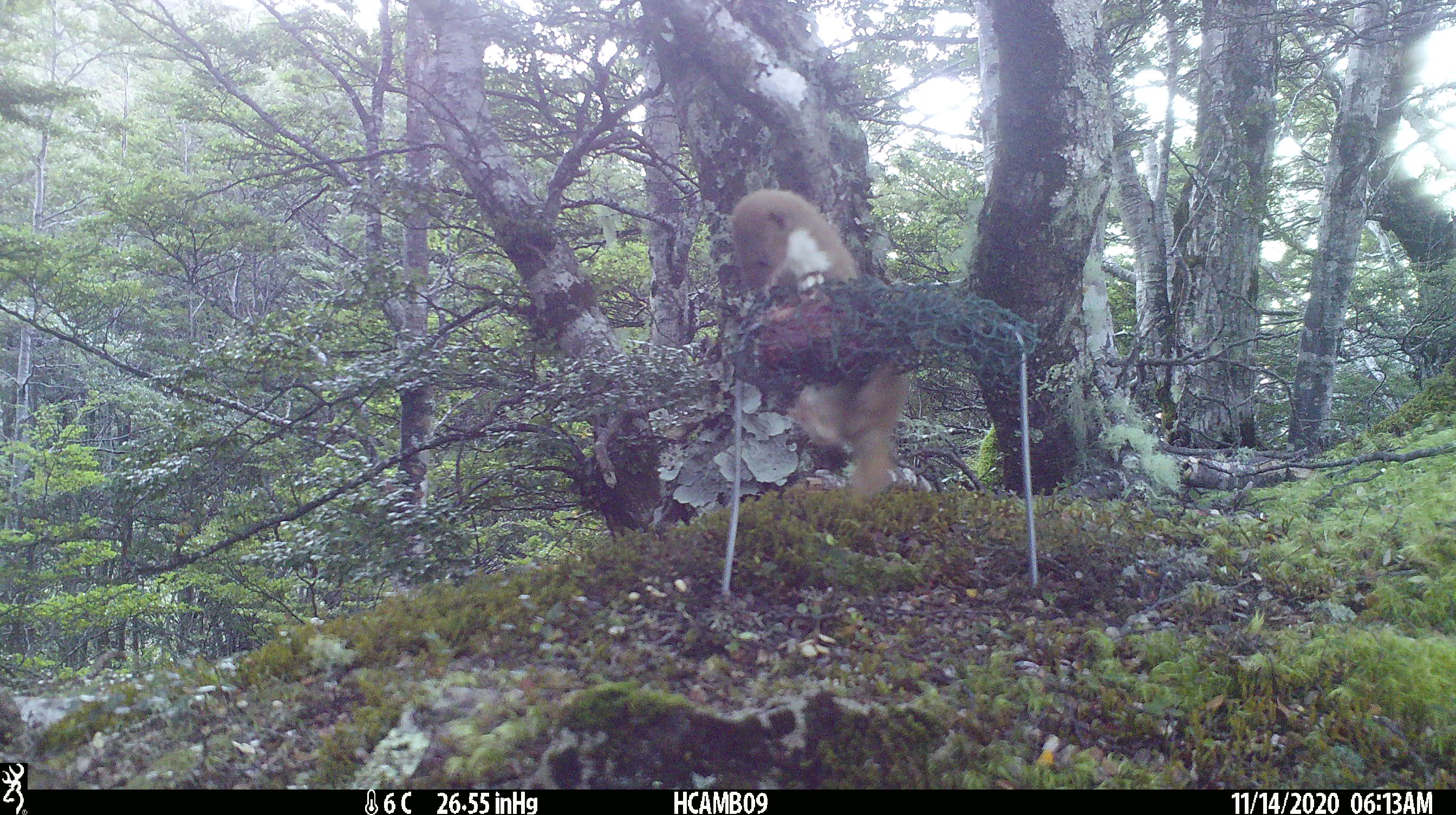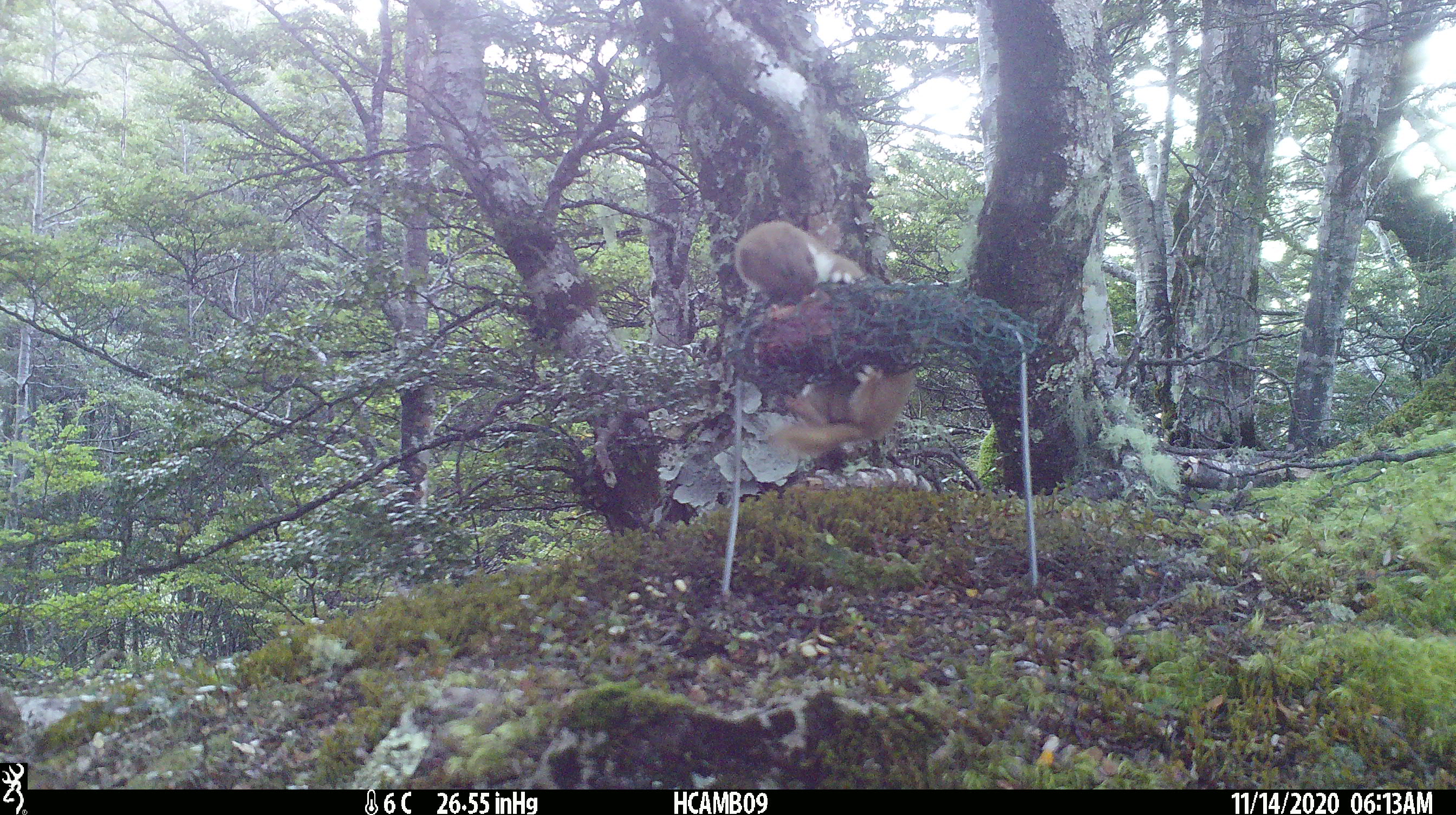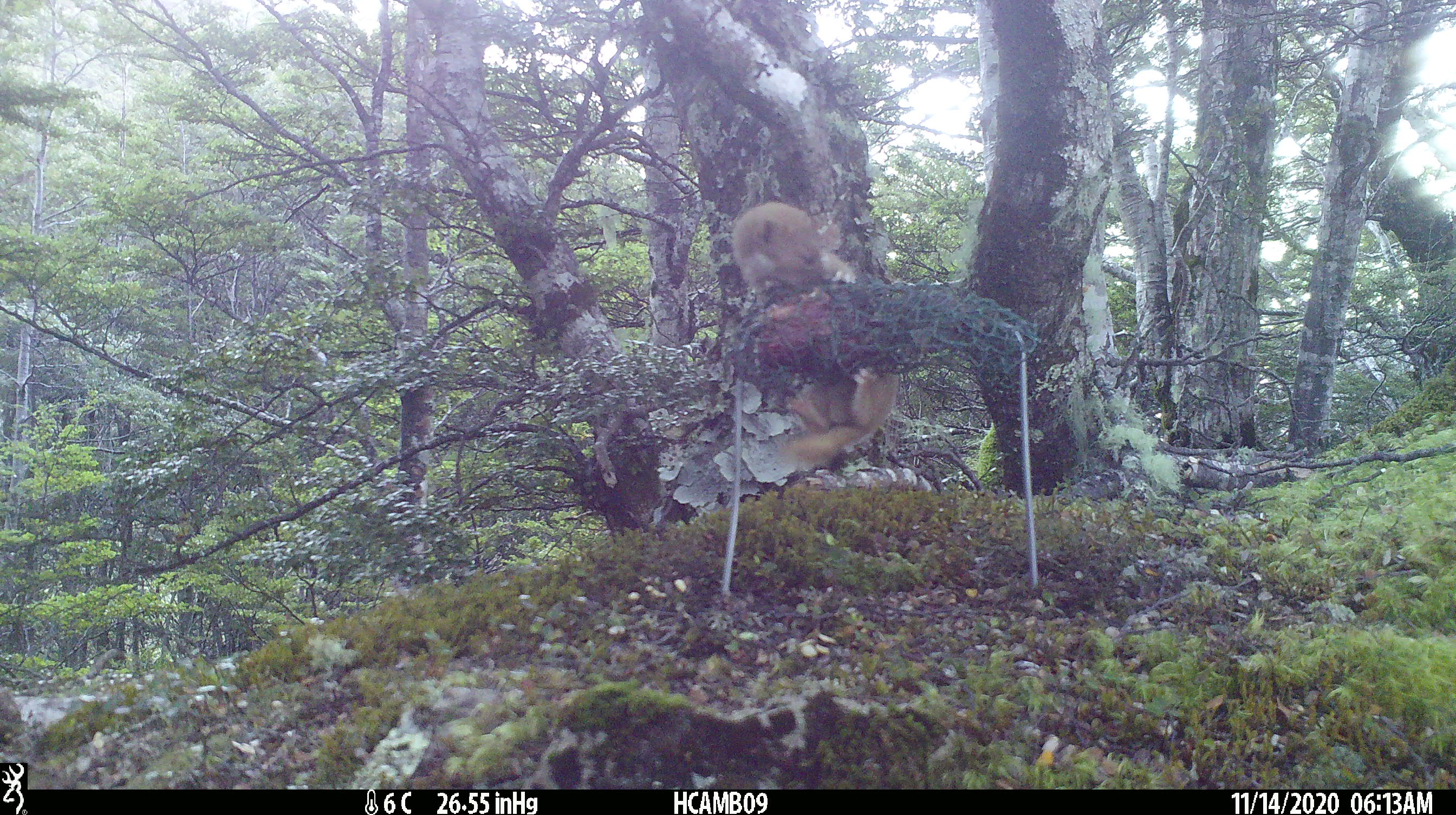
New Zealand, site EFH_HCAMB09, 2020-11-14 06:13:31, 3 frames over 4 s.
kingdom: Animalia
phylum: Chordata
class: Mammalia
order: Carnivora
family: Mustelidae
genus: Mustela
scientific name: Mustela nivalis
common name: least weasel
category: weasel